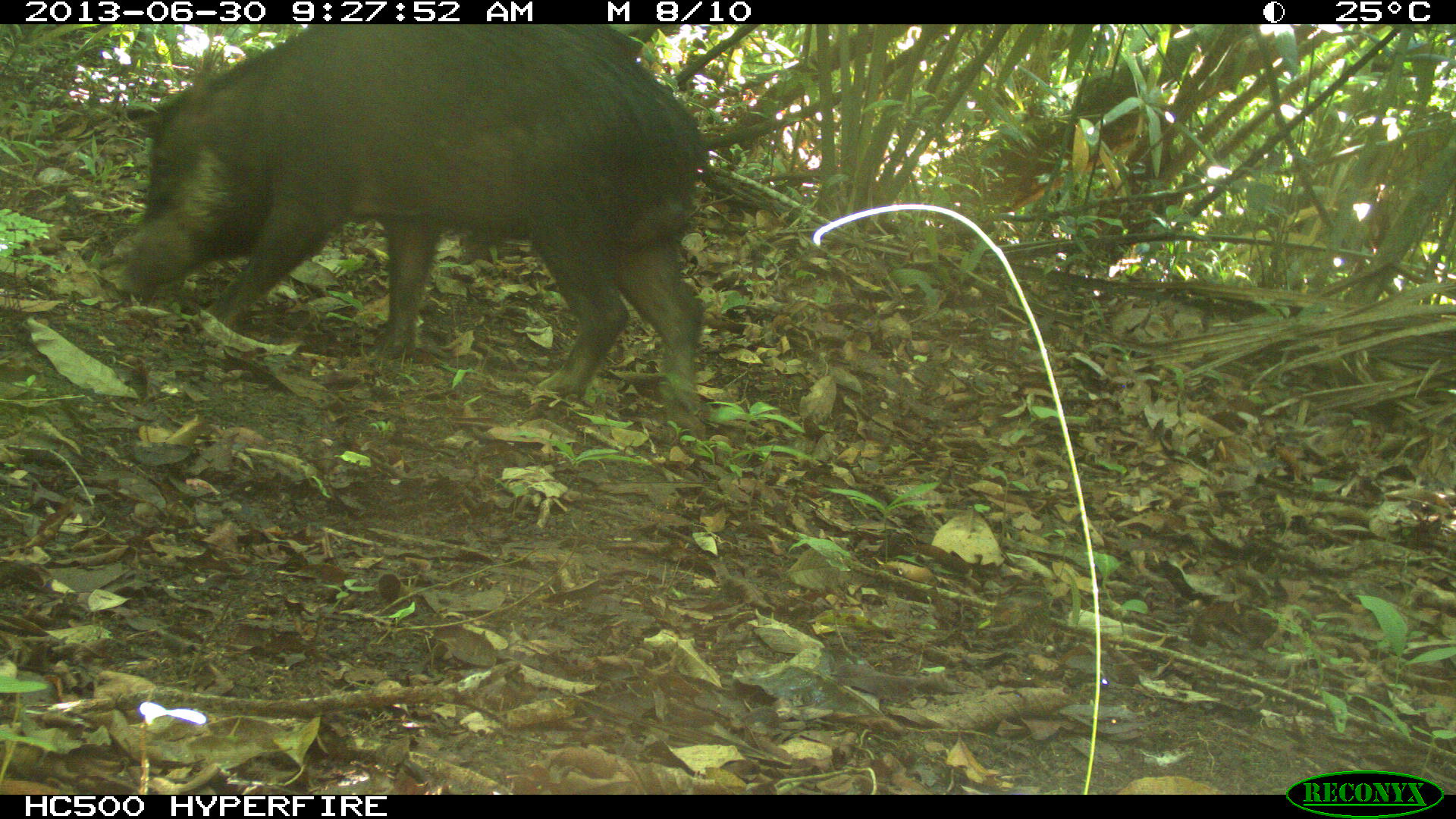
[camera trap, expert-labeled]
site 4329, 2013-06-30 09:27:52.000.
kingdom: Animalia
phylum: Chordata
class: Mammalia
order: Artiodactyla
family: Tayassuidae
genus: Tayassu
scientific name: Tayassu pecari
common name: white-lipped peccary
Tayassu pecari (white-lipped peccary), count 1.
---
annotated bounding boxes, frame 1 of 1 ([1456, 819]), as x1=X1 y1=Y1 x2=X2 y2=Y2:
tayassu pecari: x1=110 y1=24 x2=711 y2=438